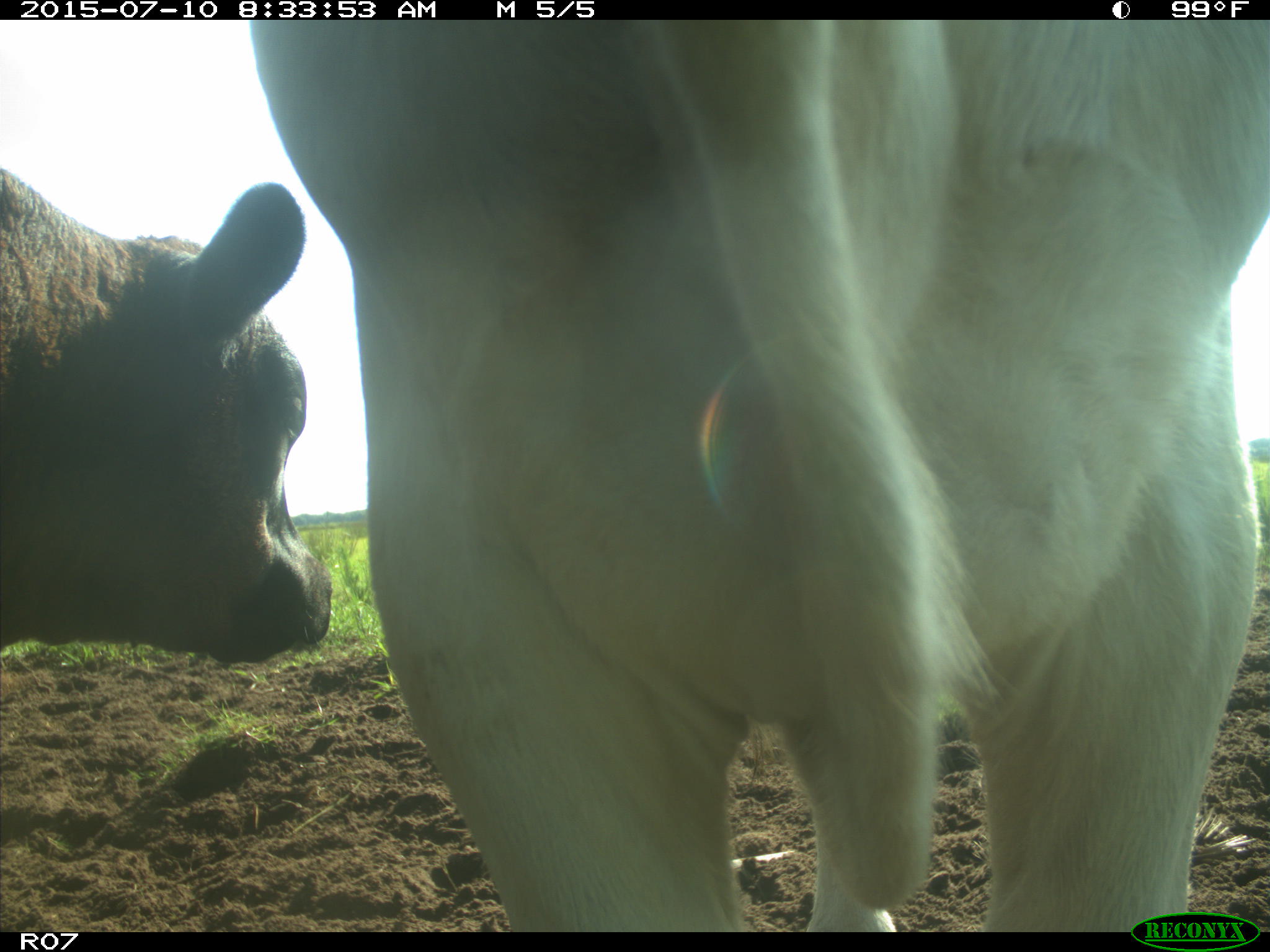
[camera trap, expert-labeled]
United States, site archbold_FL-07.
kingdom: Animalia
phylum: Chordata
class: Mammalia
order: Artiodactyla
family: Bovidae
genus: Bos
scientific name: Bos taurus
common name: domestic cow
Bos taurus (domestic cow).